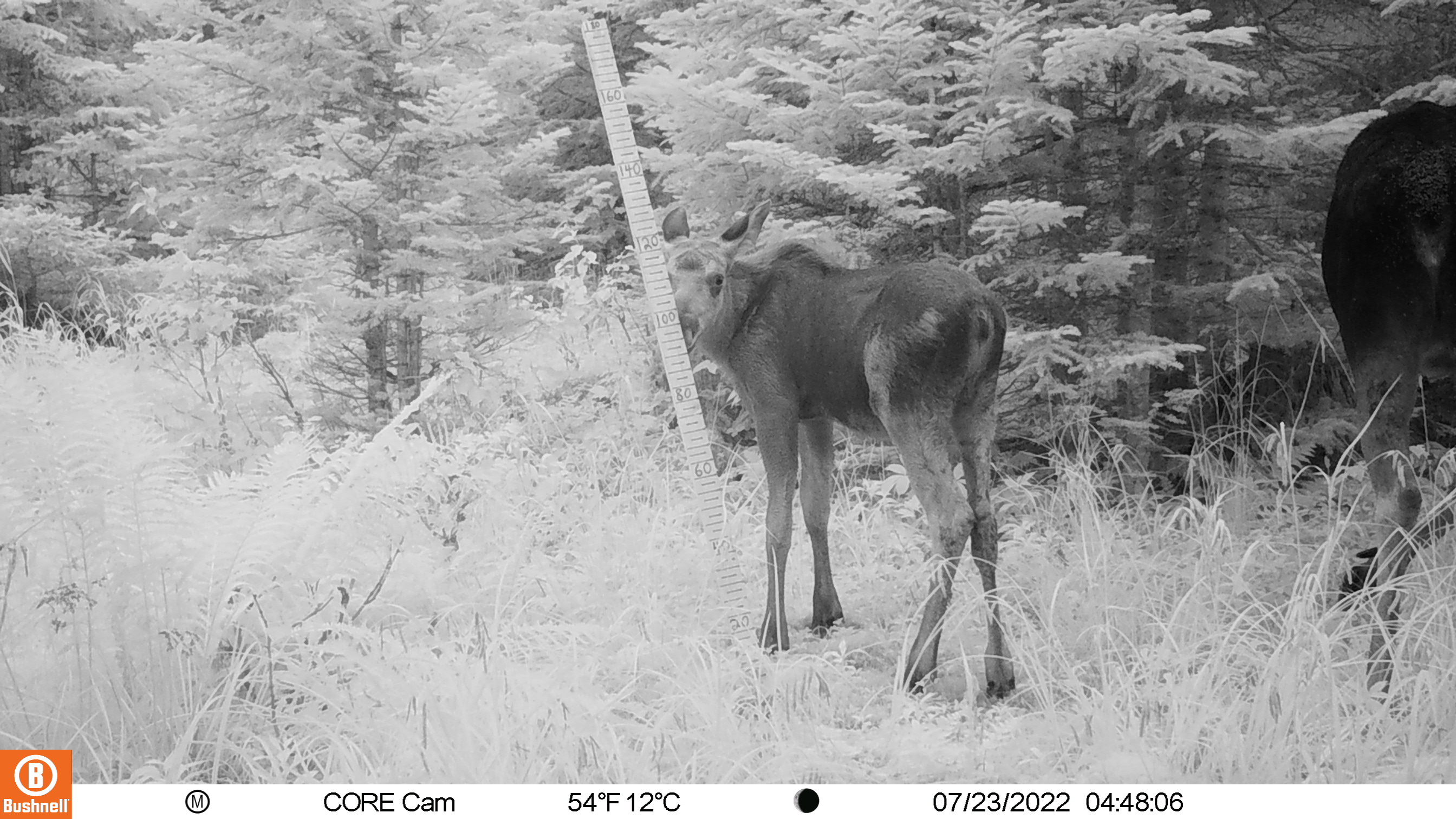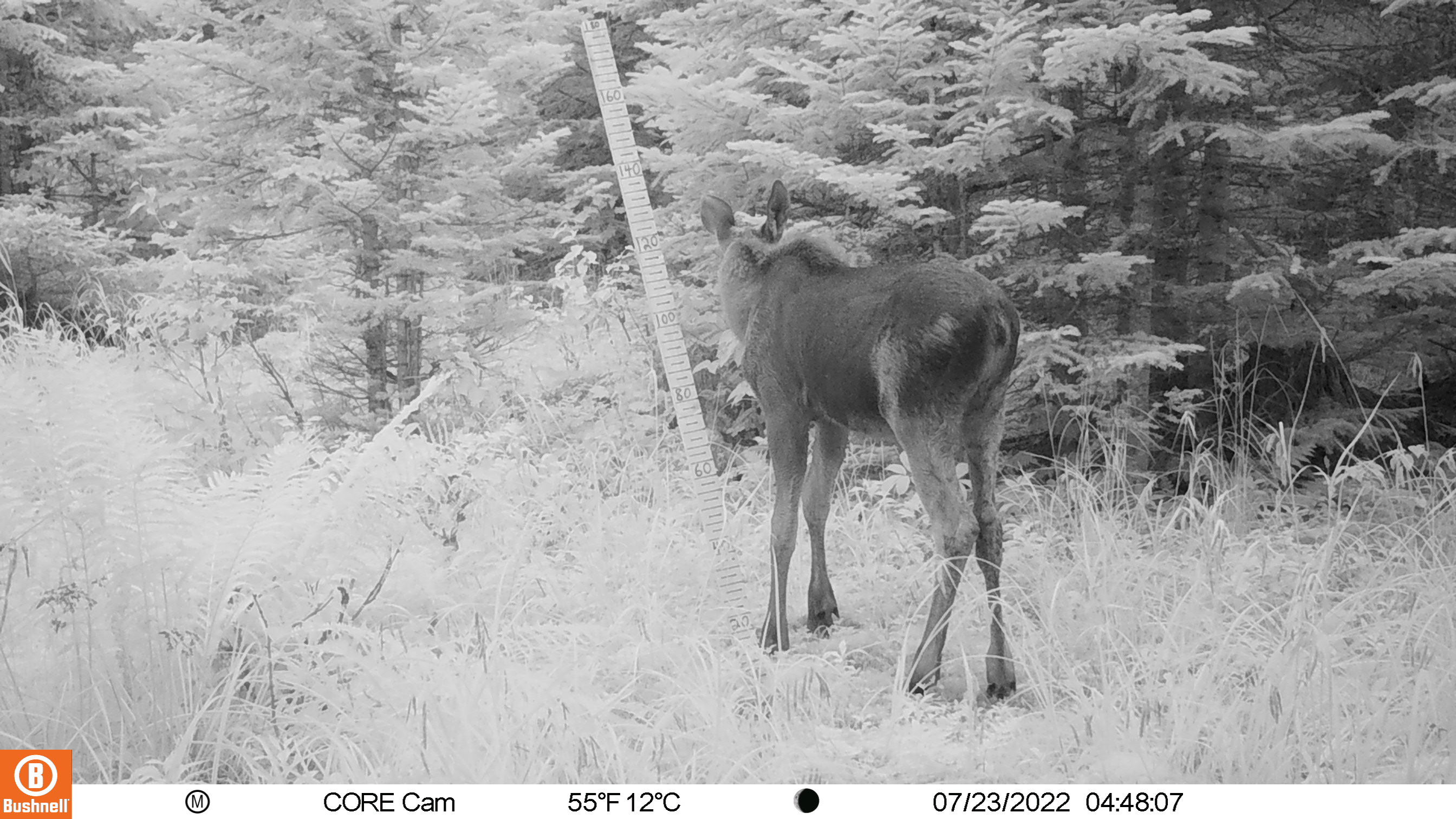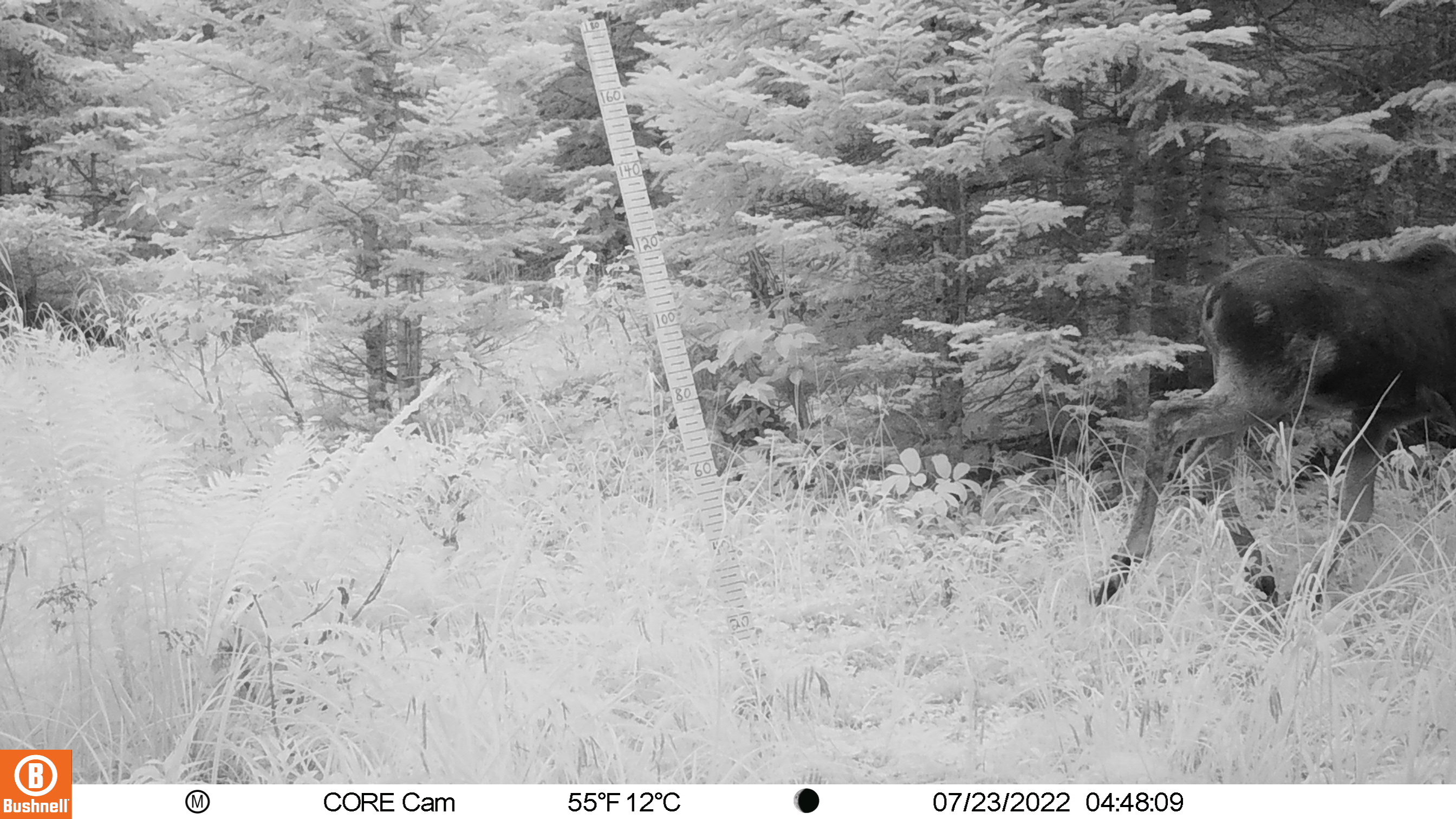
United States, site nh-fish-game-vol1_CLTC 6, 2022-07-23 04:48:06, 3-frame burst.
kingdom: Animalia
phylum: Chordata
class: Mammalia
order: Artiodactyla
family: Cervidae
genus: Alces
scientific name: Alces alces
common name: moose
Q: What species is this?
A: Moose (Alces alces).